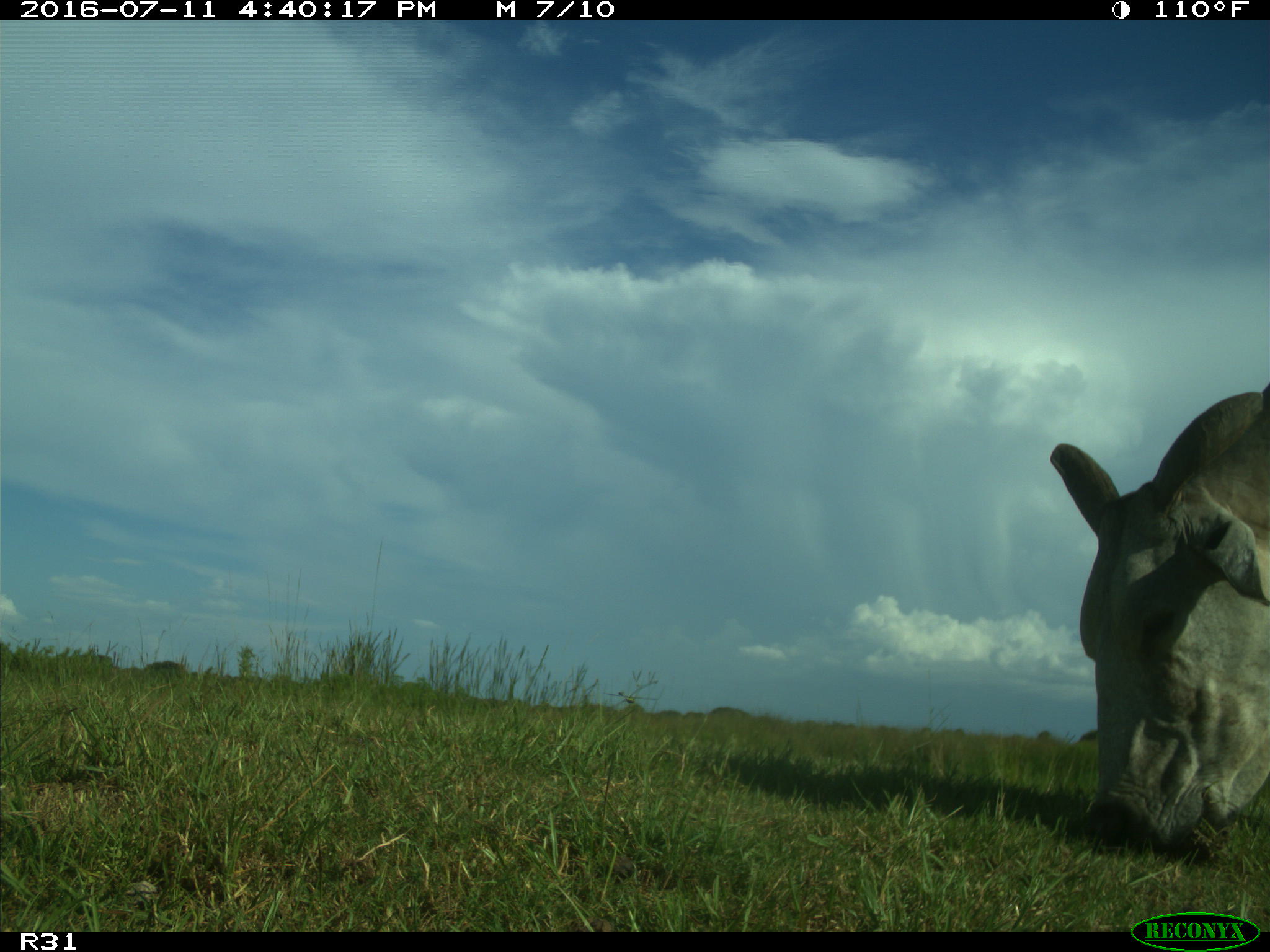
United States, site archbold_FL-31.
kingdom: Animalia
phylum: Chordata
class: Mammalia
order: Artiodactyla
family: Bovidae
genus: Bos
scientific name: Bos taurus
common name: domestic cow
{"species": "Bos taurus (domestic cow)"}